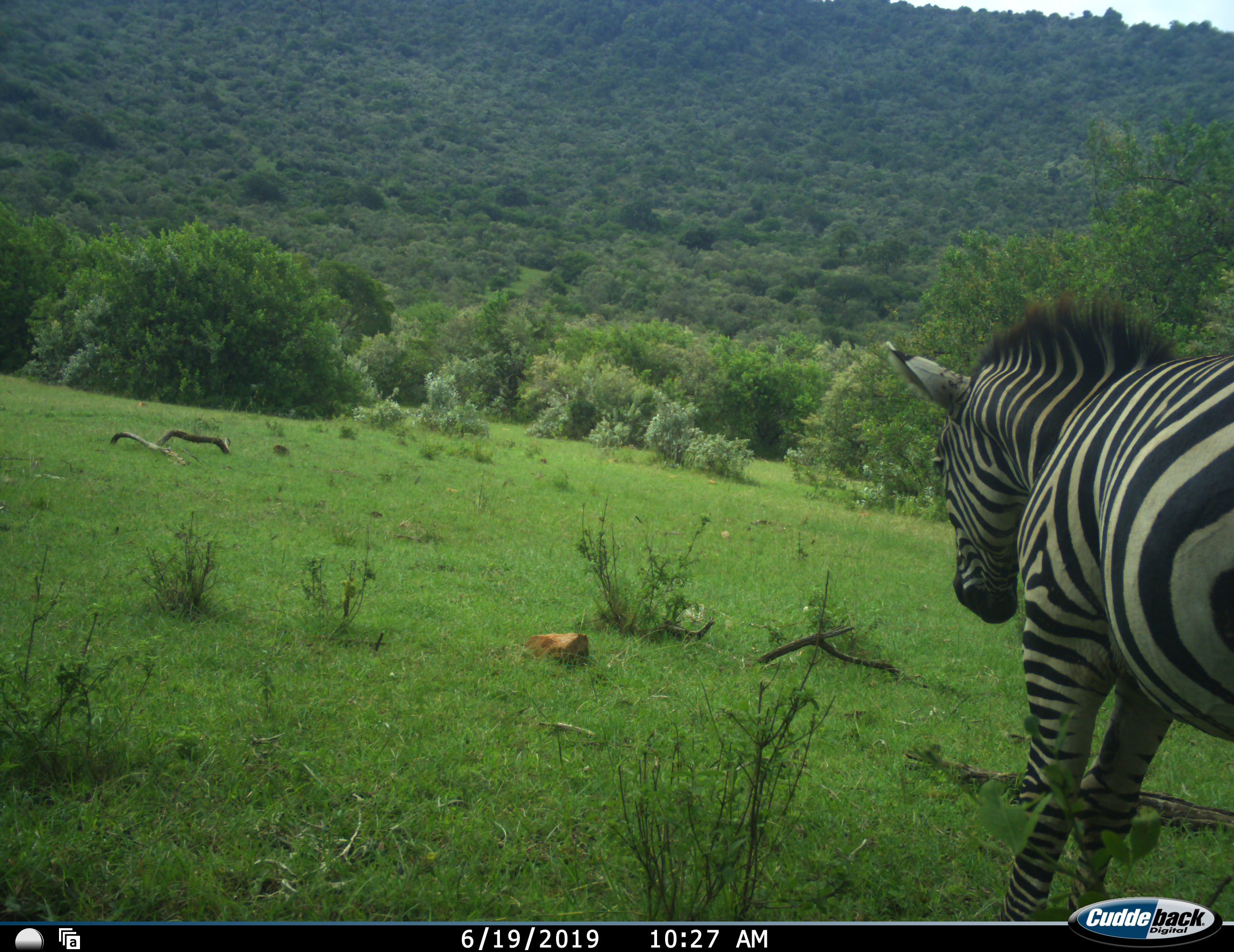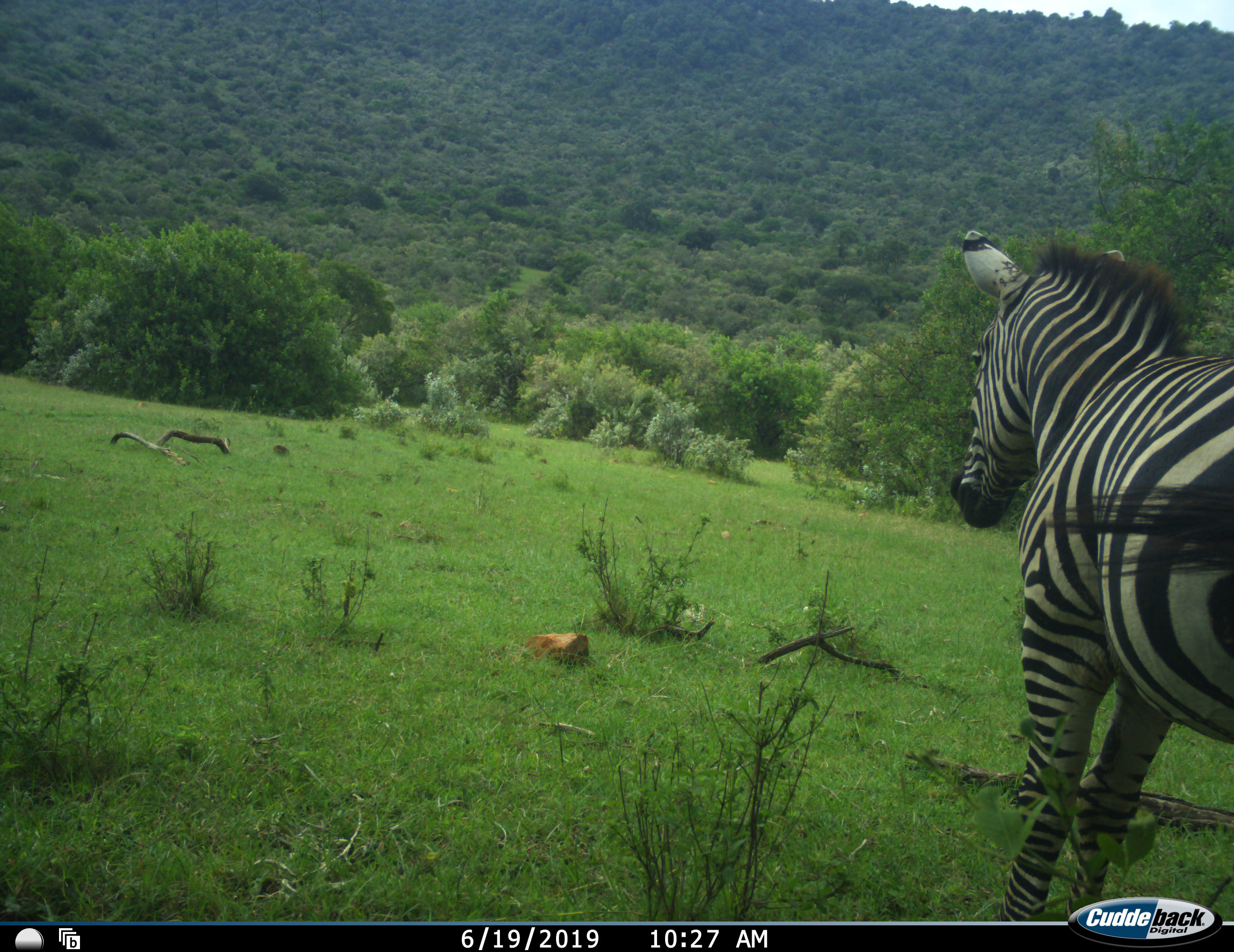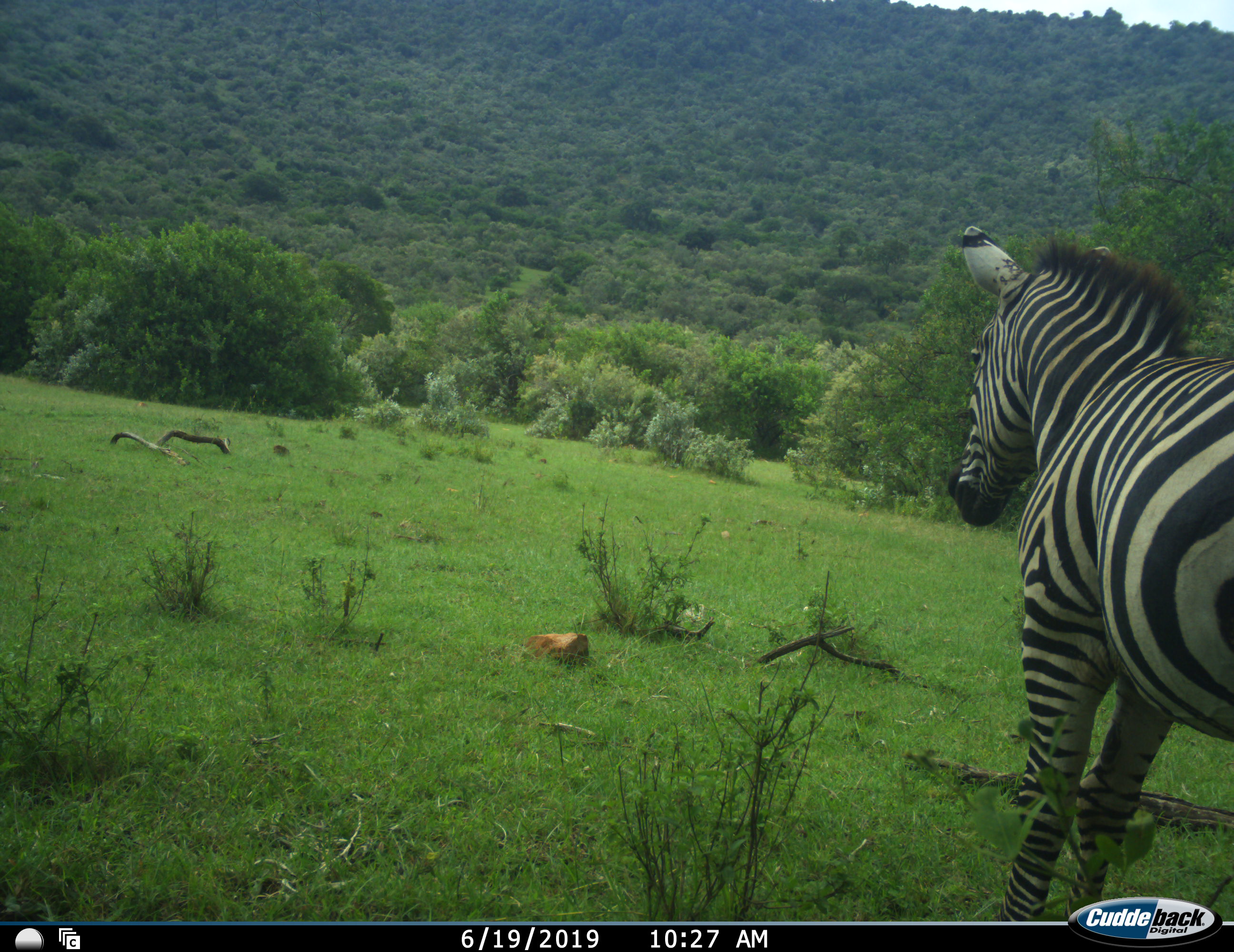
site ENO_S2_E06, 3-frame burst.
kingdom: Animalia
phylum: Chordata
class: Mammalia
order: Perissodactyla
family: Equidae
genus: Equus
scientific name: Equus quagga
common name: plains zebra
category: zebraplains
Zebraplains (plains zebra) (Equus quagga), count 1. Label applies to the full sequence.